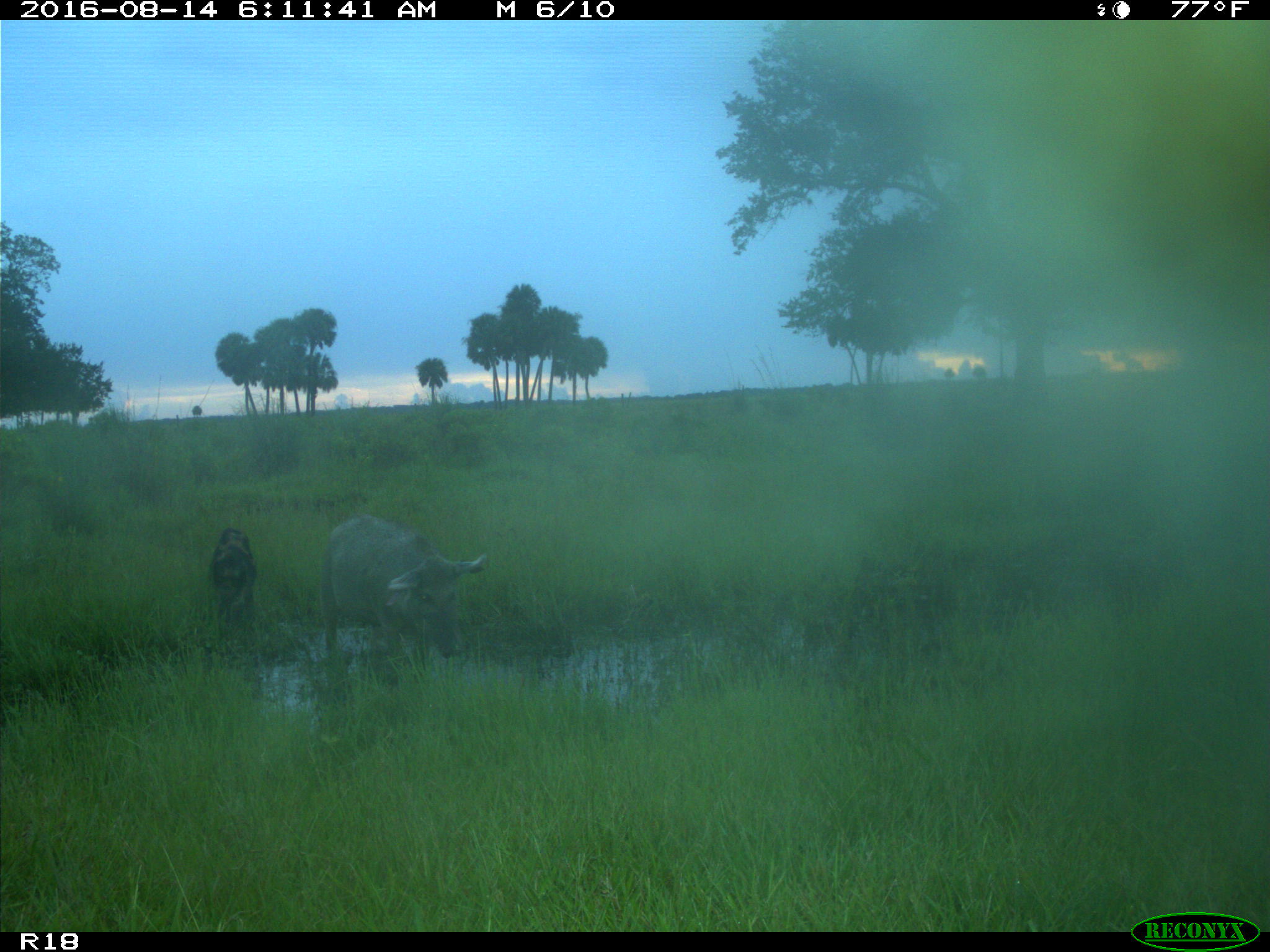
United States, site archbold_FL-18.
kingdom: Animalia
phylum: Chordata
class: Mammalia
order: Artiodactyla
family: Suidae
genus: Sus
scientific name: Sus scrofa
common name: wild boar